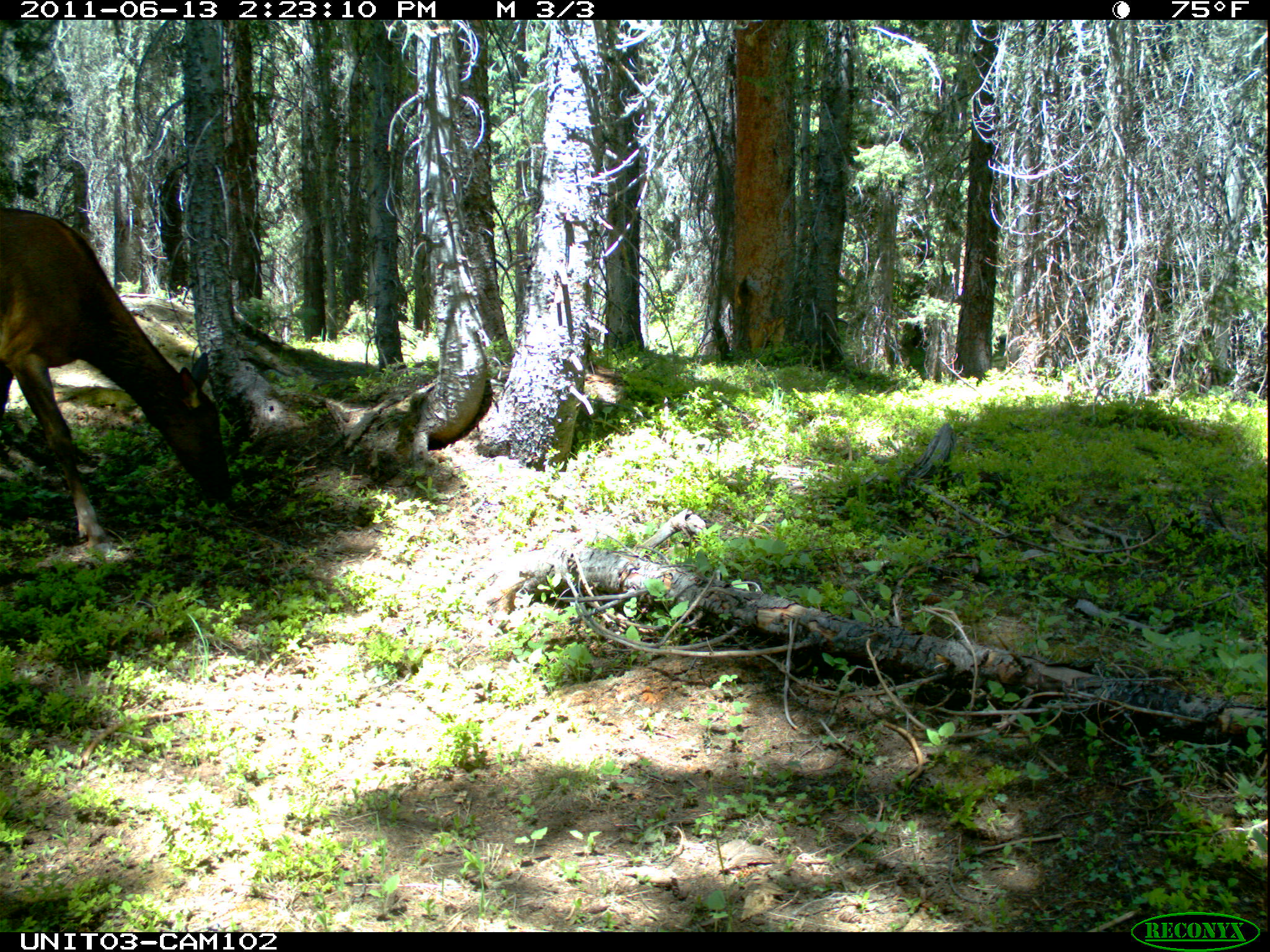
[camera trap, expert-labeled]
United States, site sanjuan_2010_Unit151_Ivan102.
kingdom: Animalia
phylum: Chordata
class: Mammalia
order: Artiodactyla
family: Cervidae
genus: Cervus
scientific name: Cervus elaphus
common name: red deer